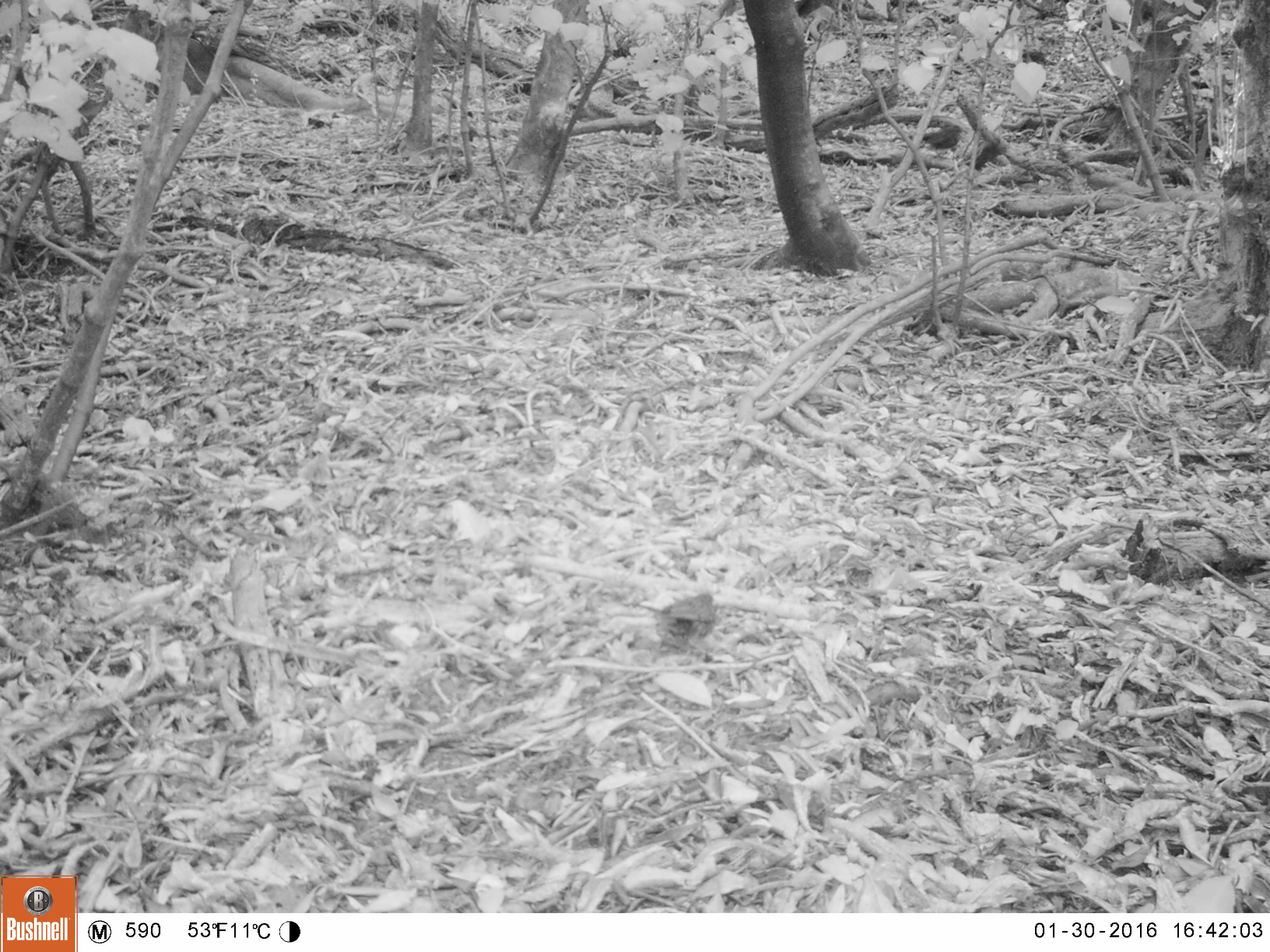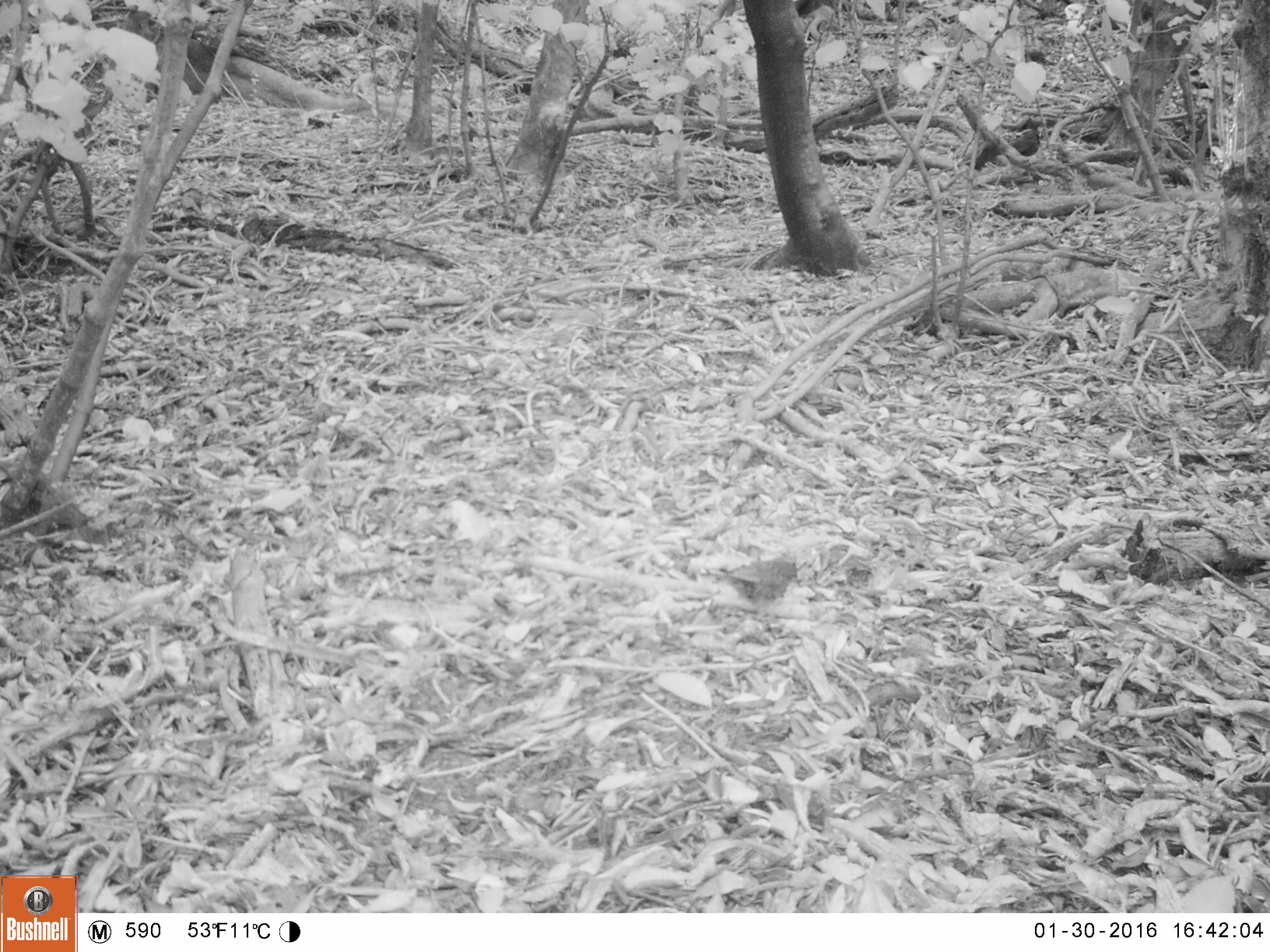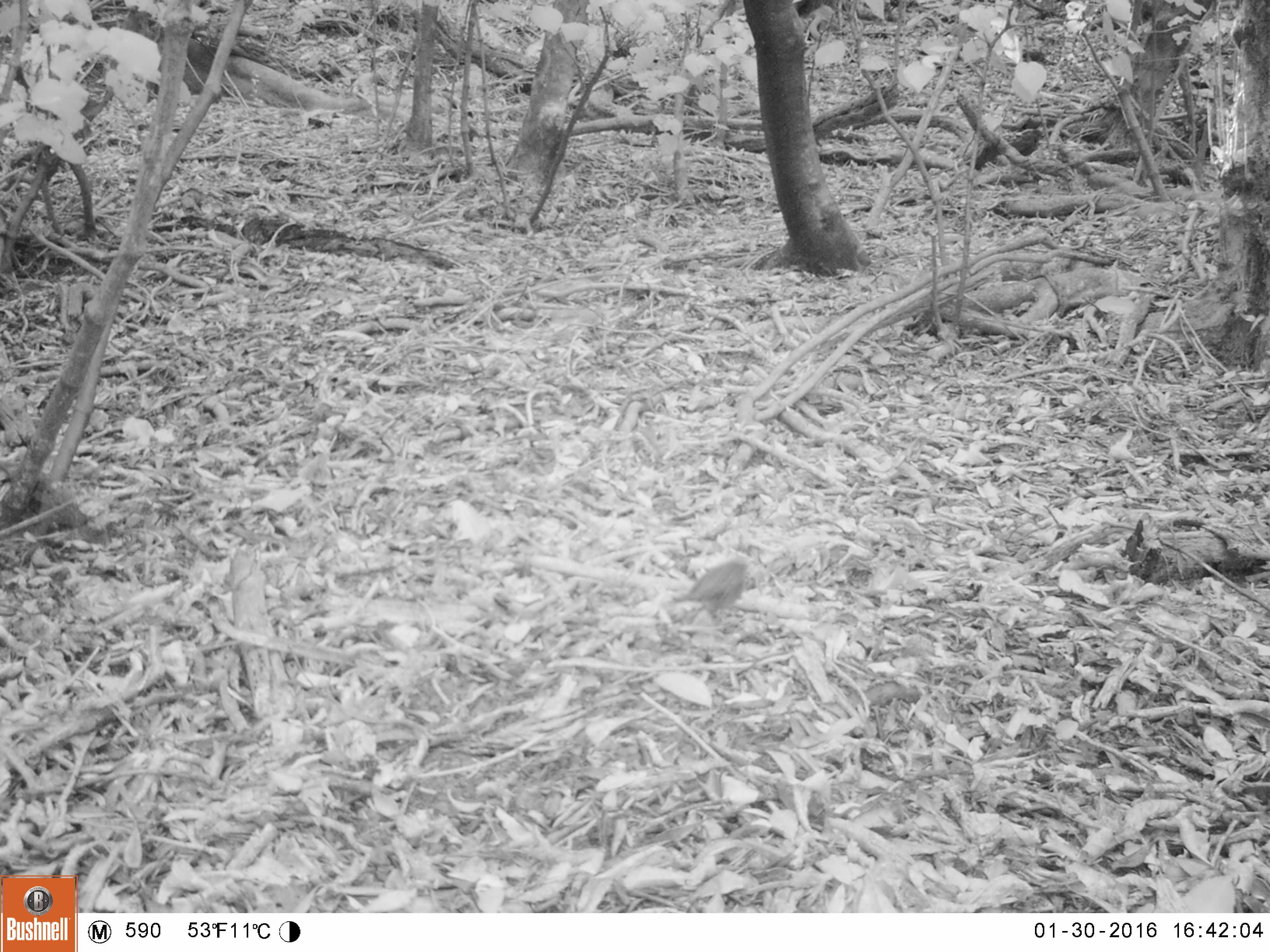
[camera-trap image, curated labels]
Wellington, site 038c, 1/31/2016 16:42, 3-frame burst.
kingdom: Animalia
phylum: Chordata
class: Aves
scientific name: Aves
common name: bird